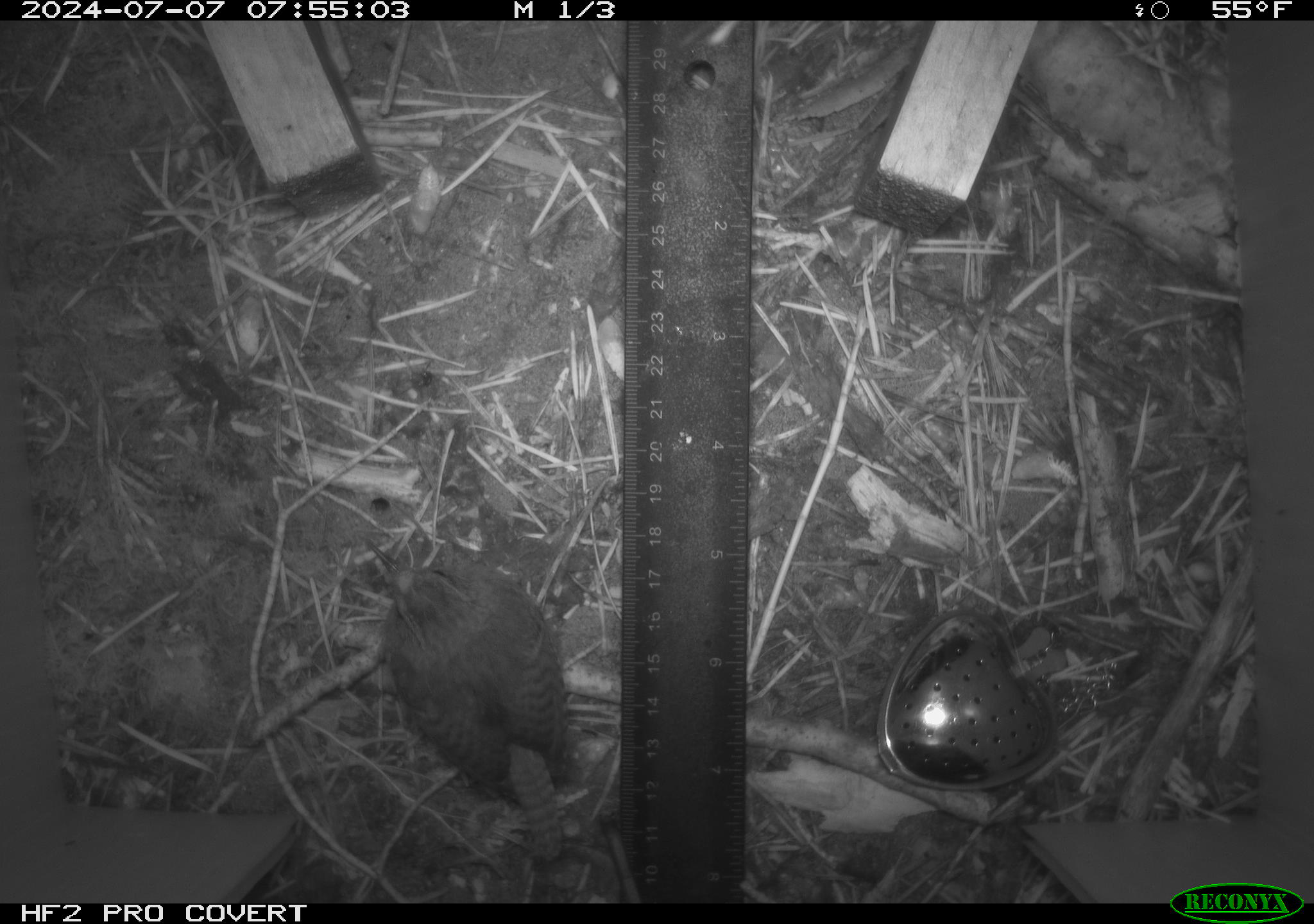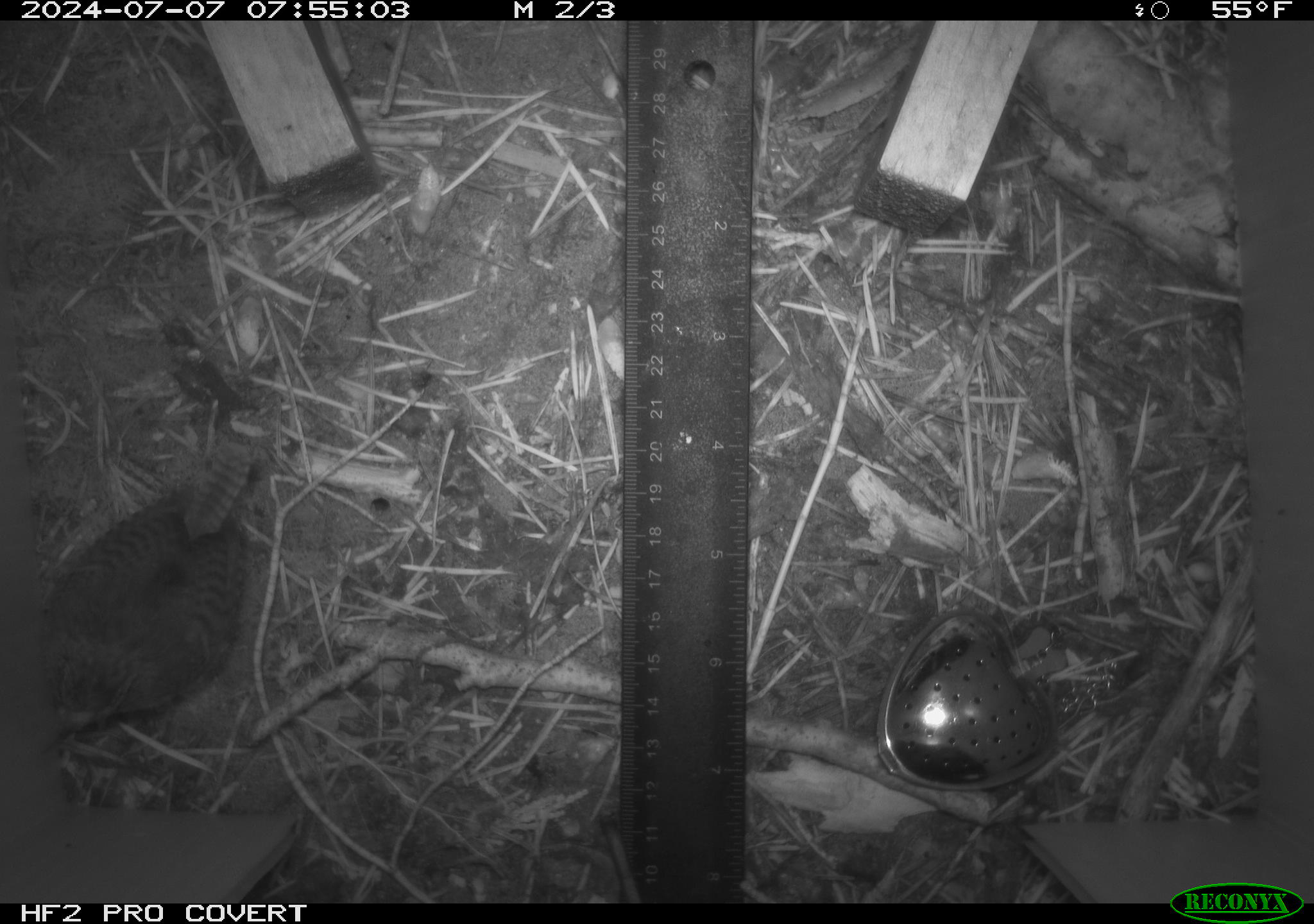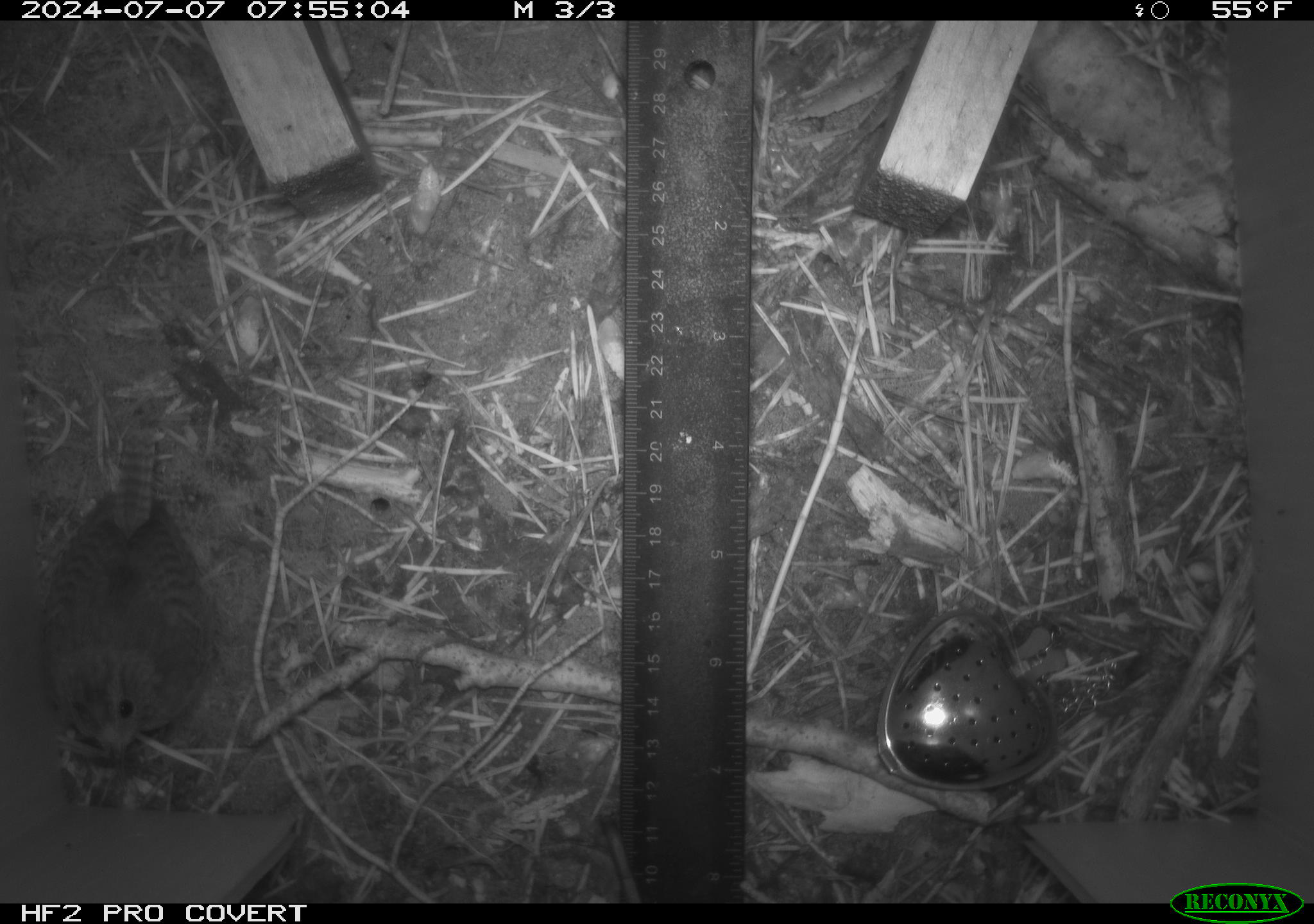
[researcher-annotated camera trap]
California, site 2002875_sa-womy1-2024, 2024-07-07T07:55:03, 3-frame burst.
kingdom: Animalia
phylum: Chordata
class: Aves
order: Passeriformes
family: Troglodytidae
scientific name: Troglodytidae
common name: wren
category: troglodytidae family